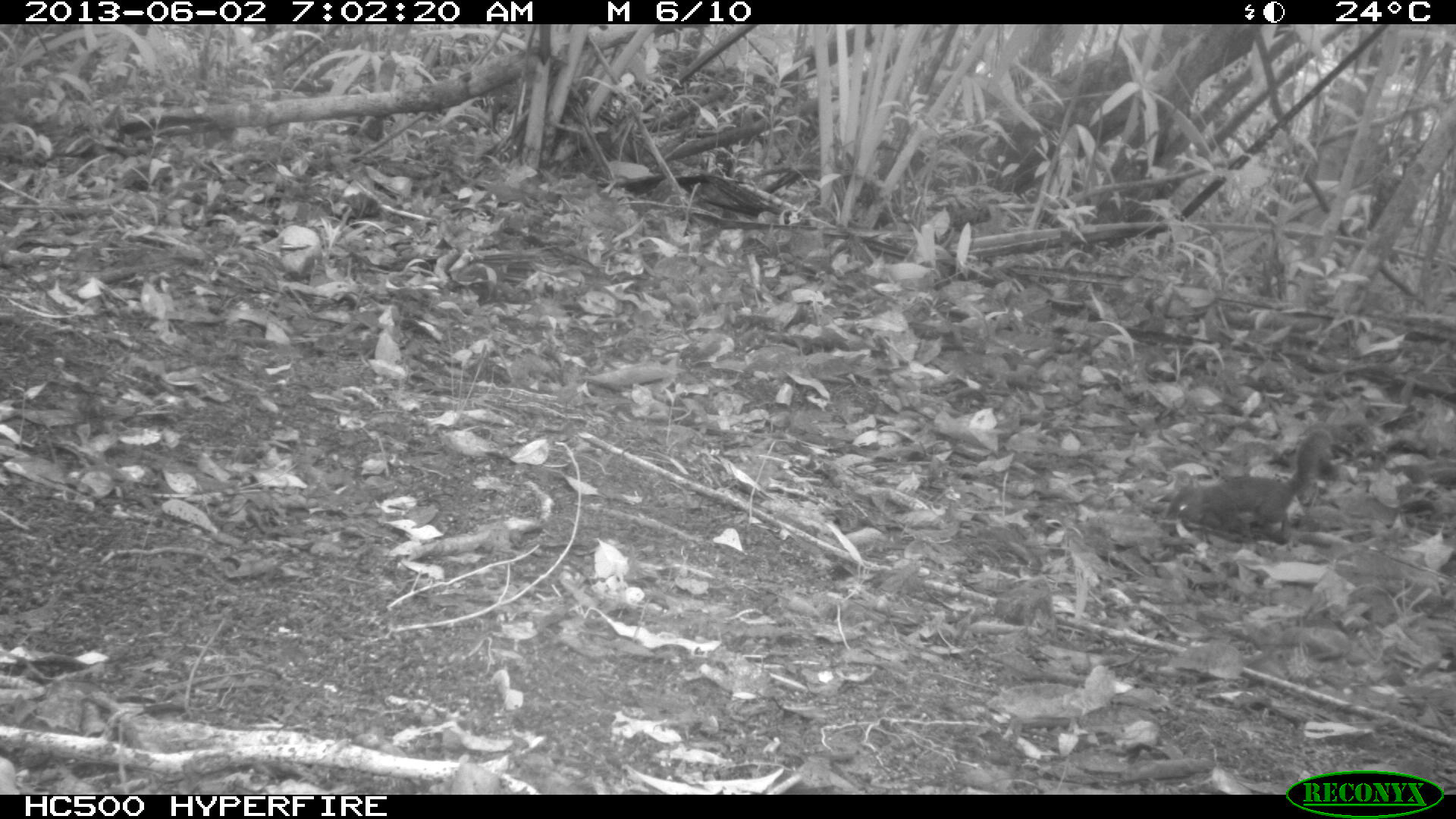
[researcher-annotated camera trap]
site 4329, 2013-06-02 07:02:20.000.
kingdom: Animalia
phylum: Chordata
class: Mammalia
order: Rodentia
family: Sciuridae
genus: Sciurus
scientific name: Sciurus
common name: squirrel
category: sciurus sp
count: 1